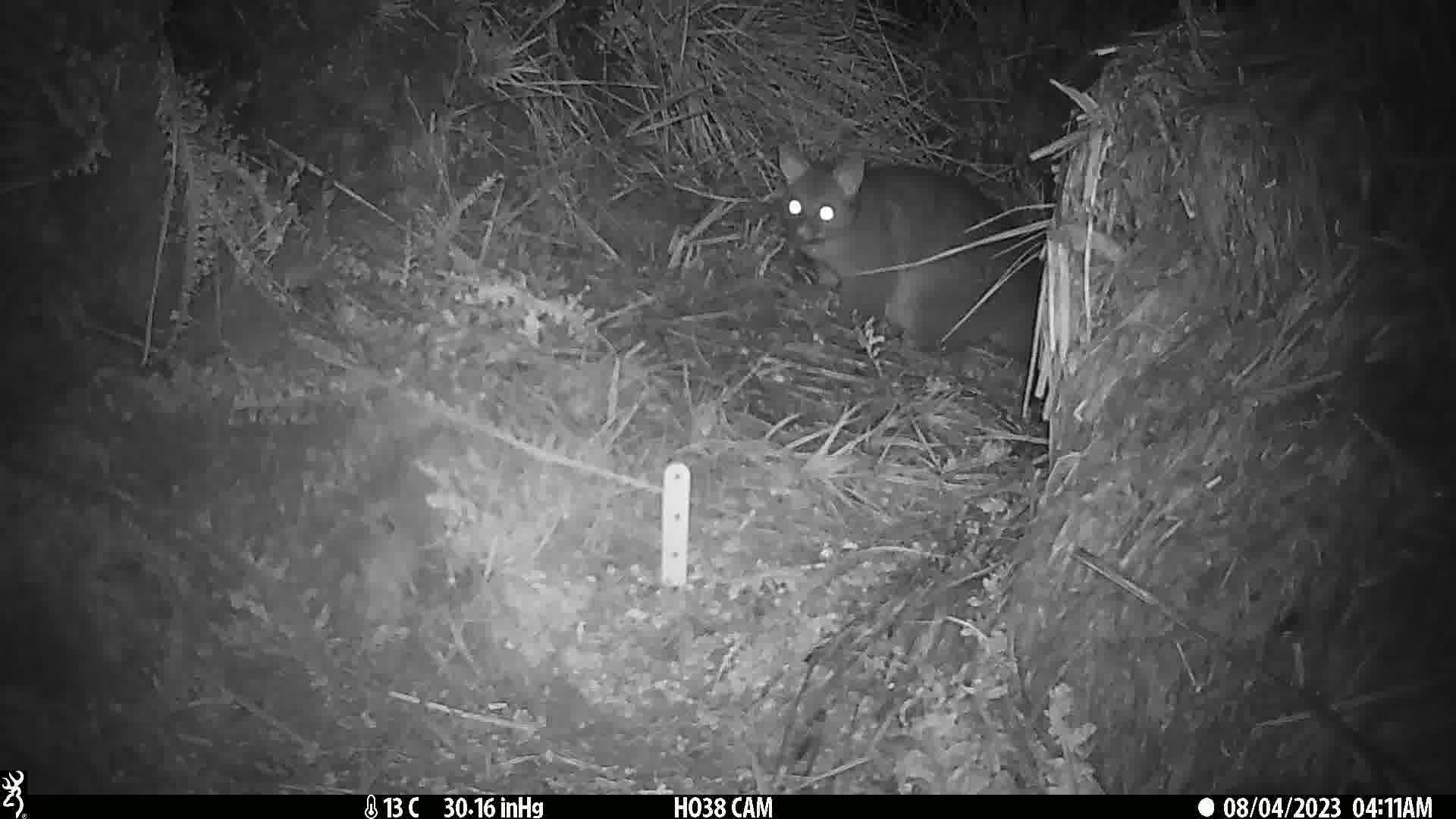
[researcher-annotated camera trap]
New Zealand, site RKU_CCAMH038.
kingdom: Animalia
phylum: Chordata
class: Mammalia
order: Diprotodontia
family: Phalangeridae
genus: Trichosurus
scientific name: Trichosurus vulpecula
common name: common brushtail possum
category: possum